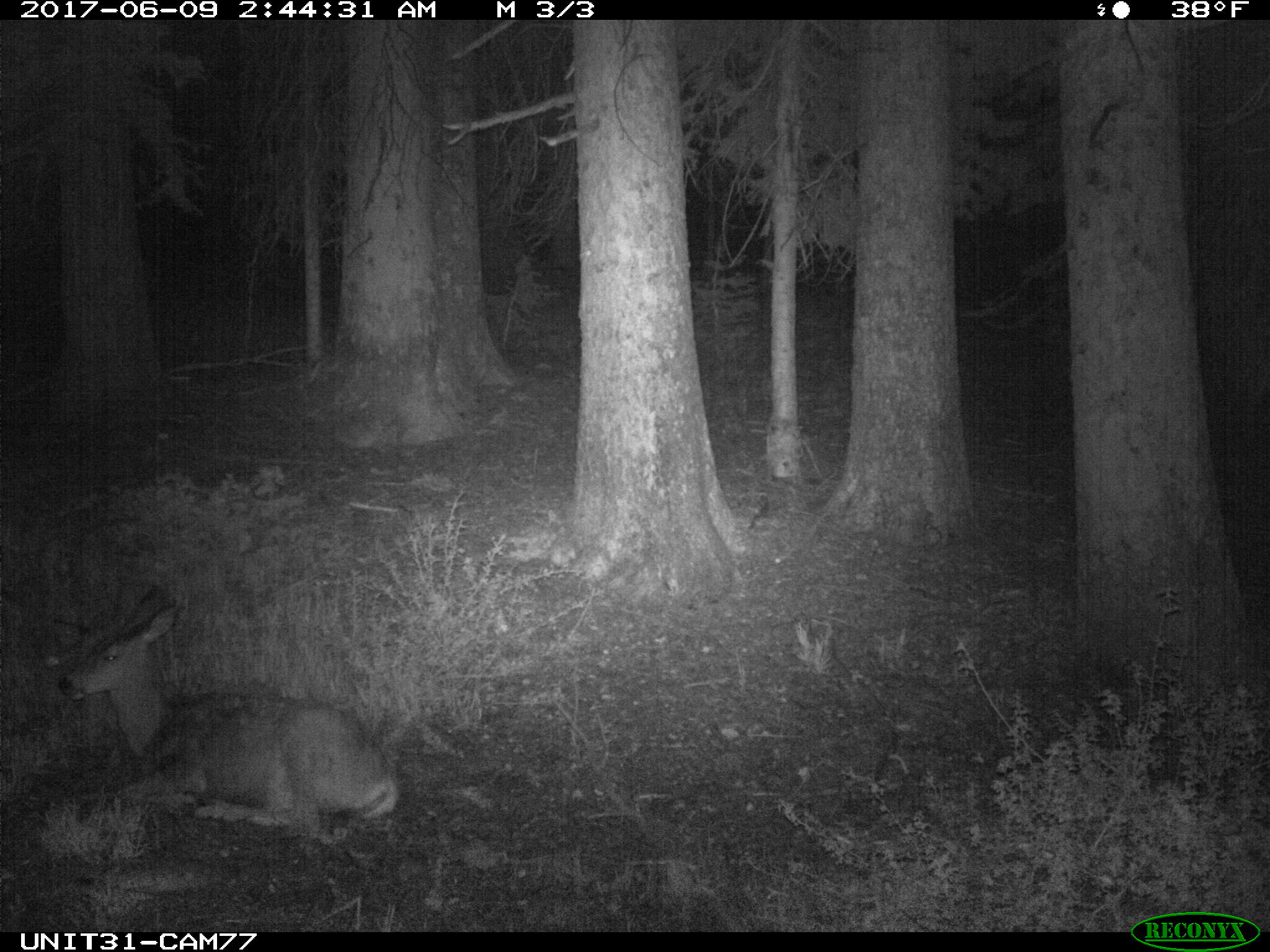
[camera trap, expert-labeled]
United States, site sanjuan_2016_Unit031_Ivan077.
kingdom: Animalia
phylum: Chordata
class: Mammalia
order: Artiodactyla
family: Cervidae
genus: Odocoileus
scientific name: Odocoileus hemionus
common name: mule deer